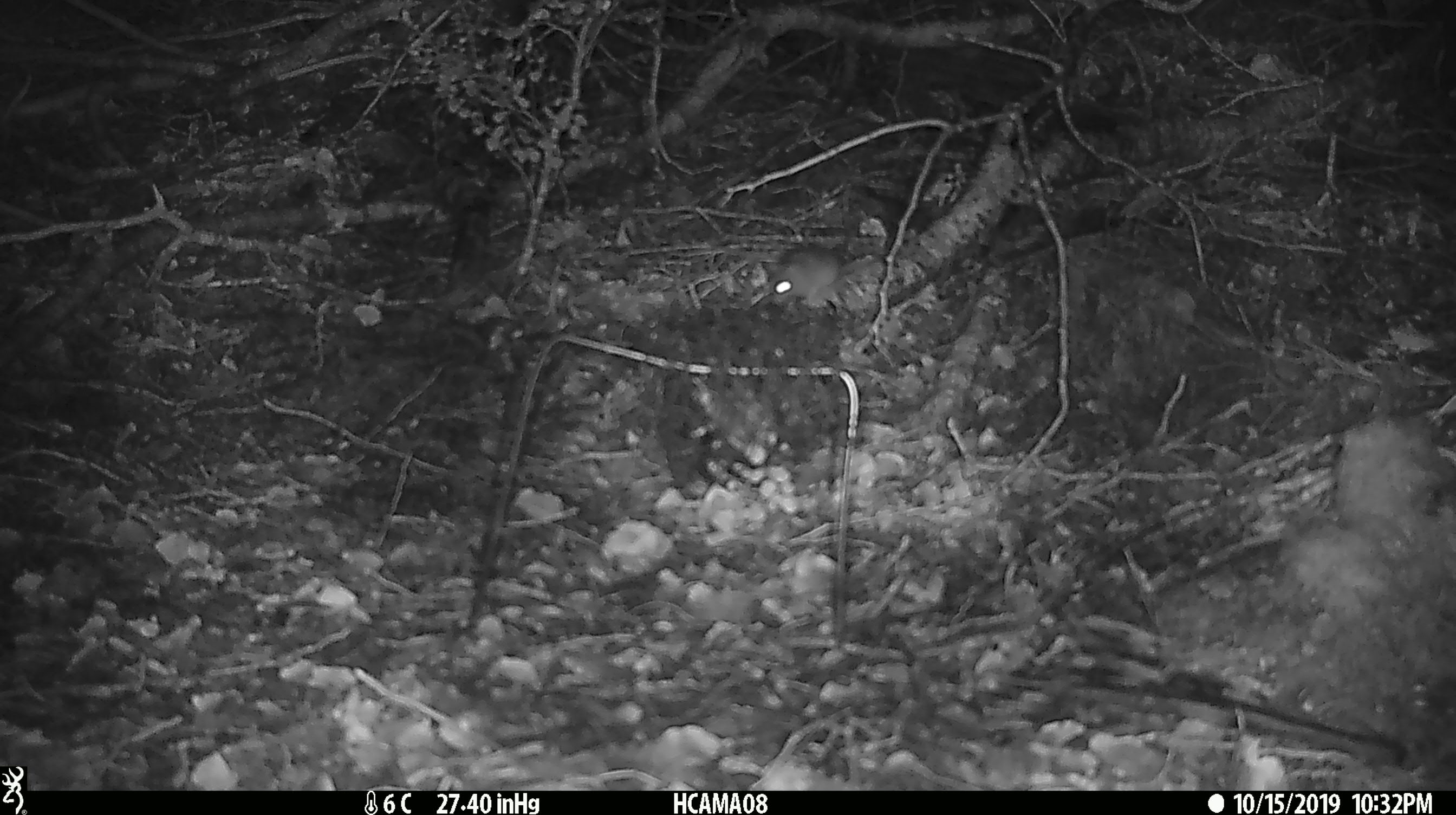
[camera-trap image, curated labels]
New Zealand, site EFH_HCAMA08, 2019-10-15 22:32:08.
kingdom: Animalia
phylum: Chordata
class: Mammalia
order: Rodentia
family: Muridae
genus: Mus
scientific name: Mus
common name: mouse